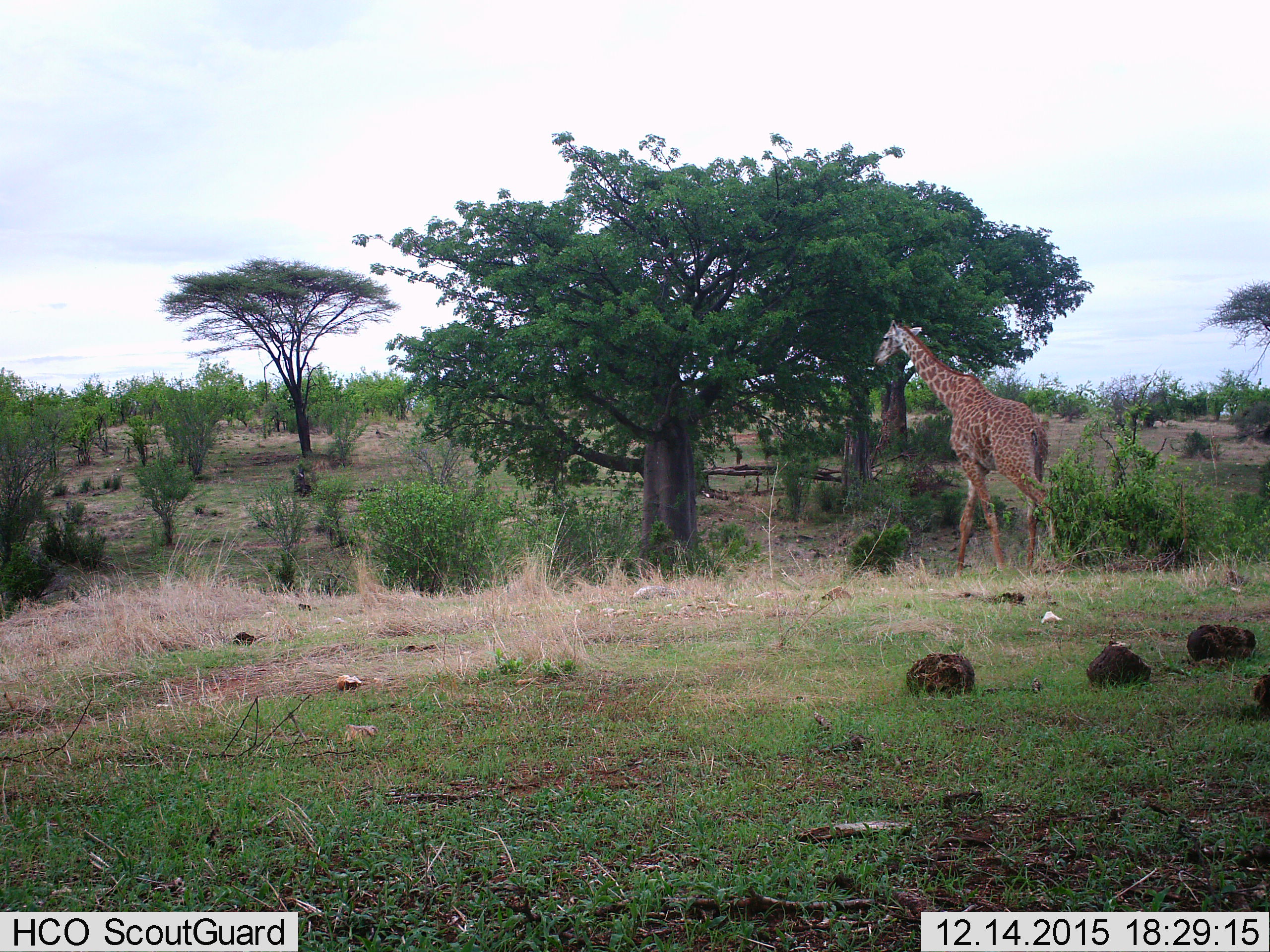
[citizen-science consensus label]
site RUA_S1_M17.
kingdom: Animalia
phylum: Chordata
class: Mammalia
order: Artiodactyla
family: Giraffidae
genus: Giraffa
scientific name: Giraffa camelopardalis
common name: giraffe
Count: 1.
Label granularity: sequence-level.